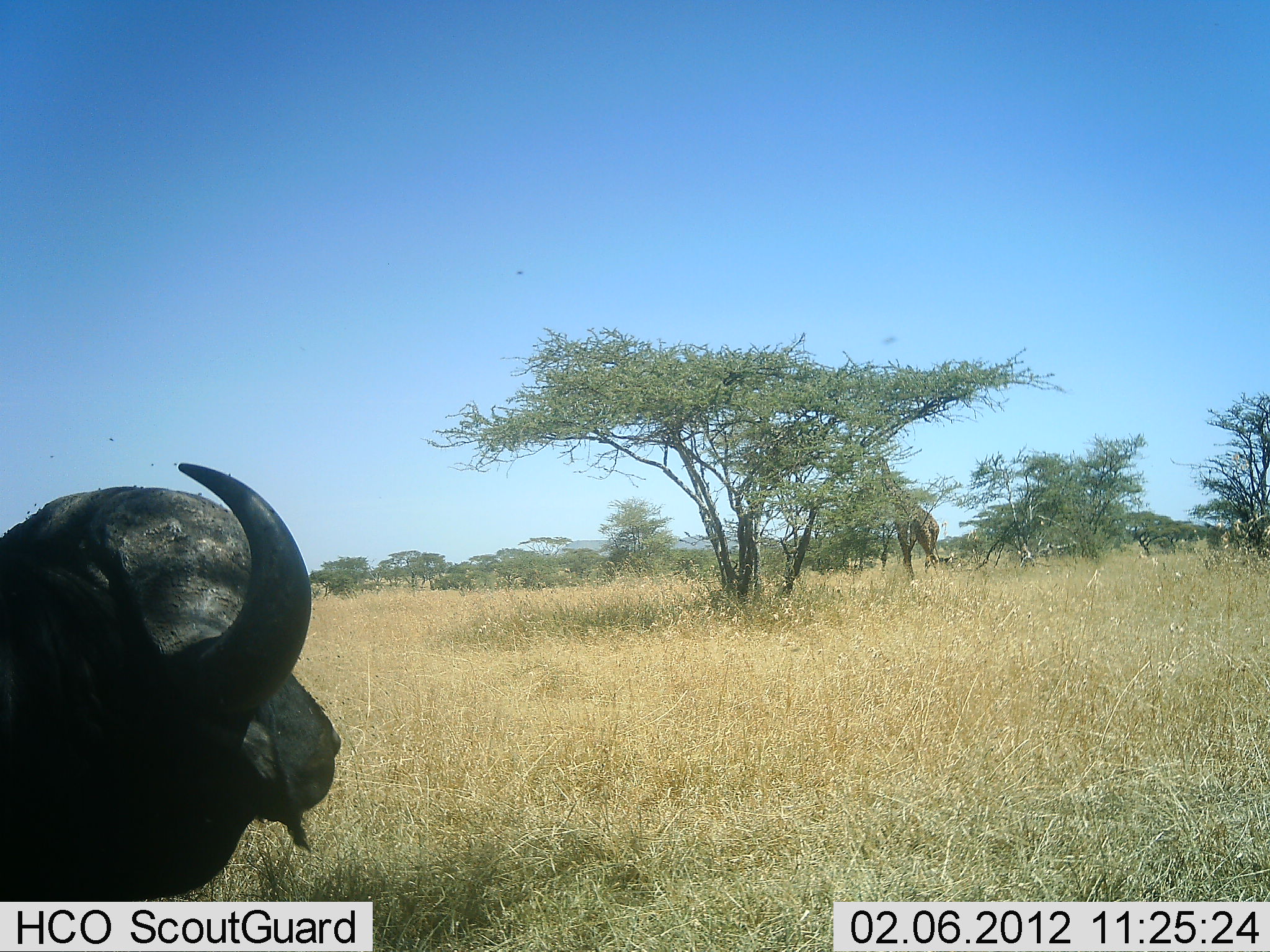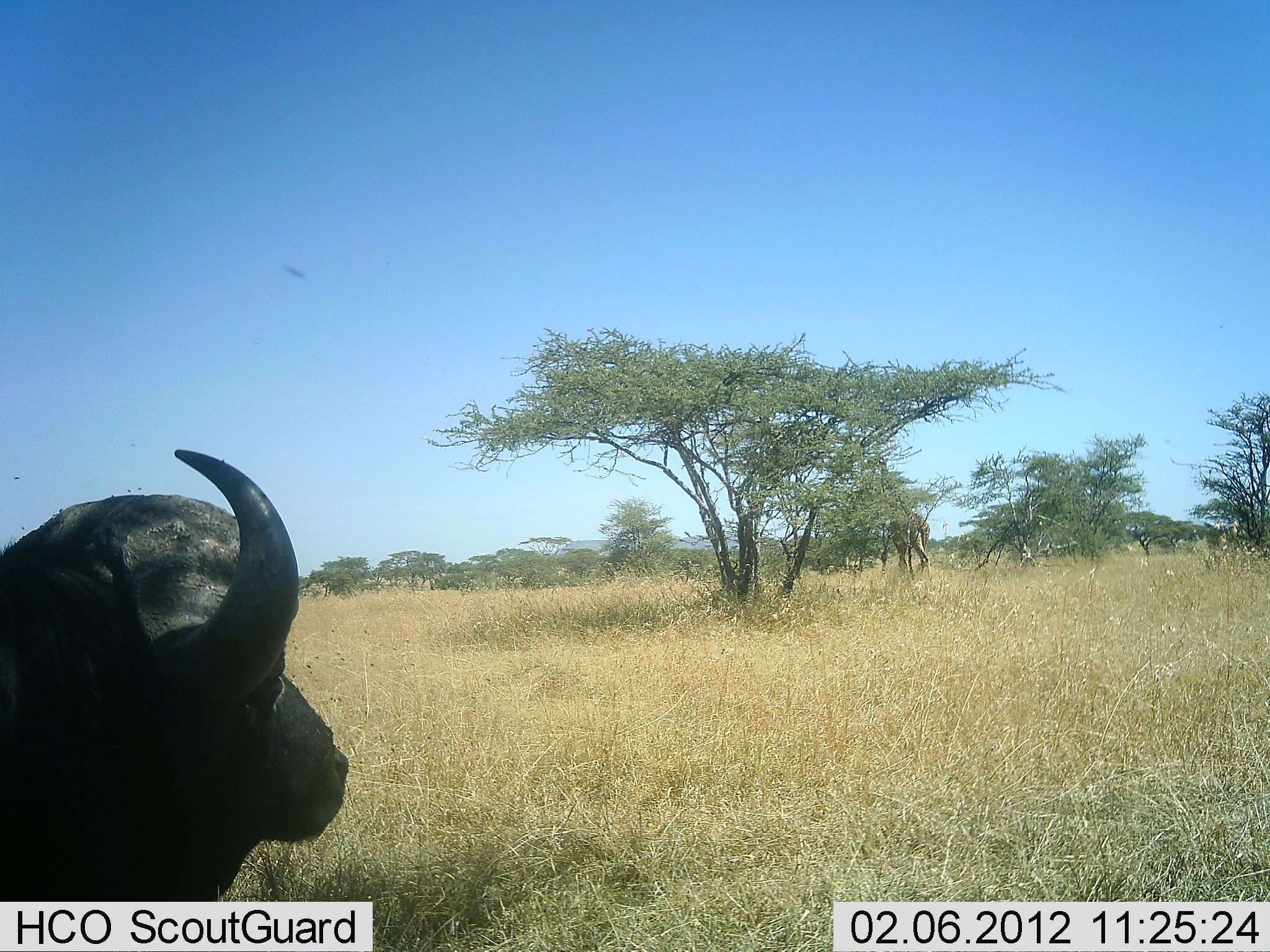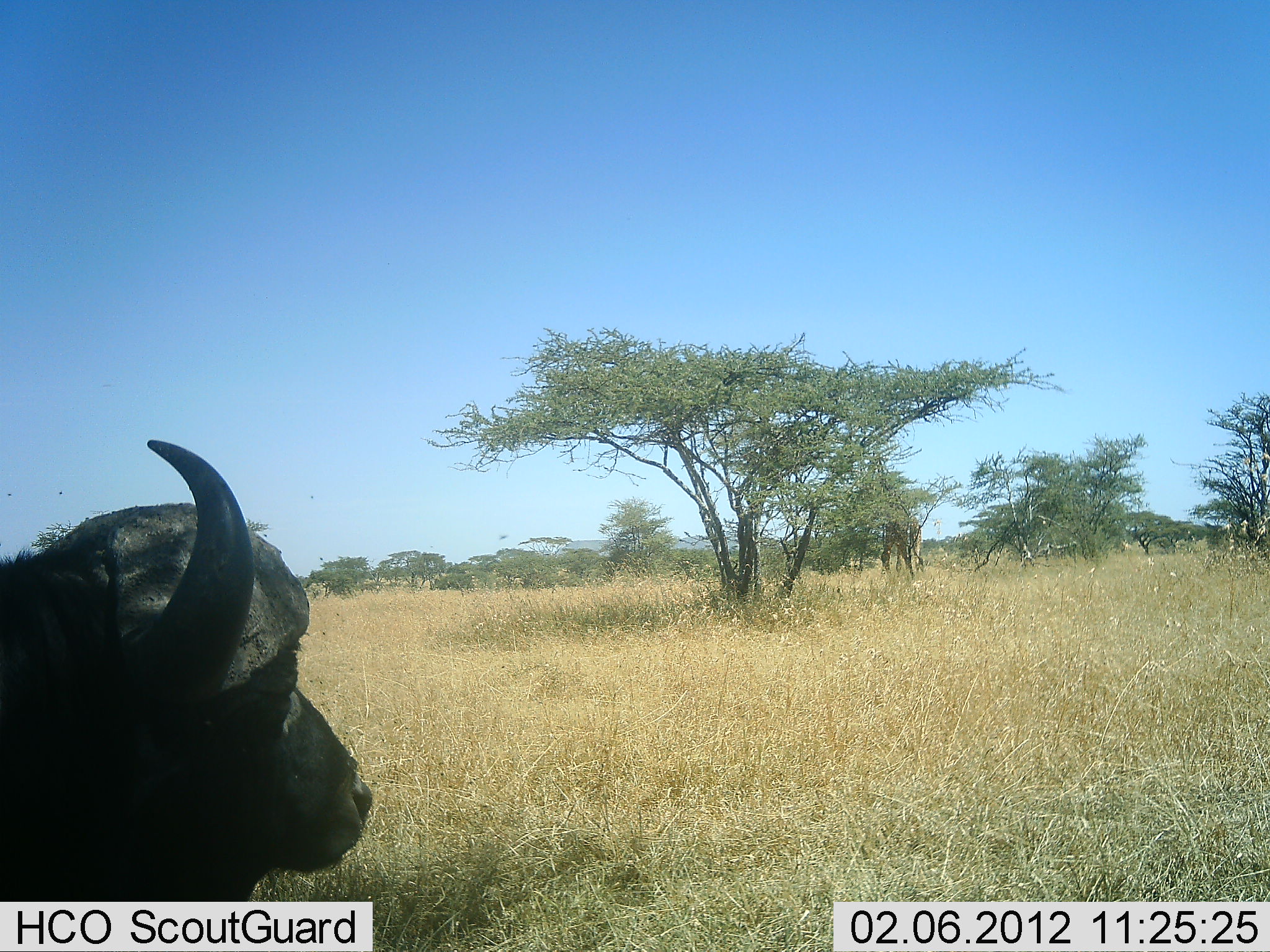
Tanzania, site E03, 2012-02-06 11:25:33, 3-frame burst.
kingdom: Animalia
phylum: Chordata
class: Mammalia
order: Artiodactyla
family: Bovidae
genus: Syncerus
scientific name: Syncerus caffer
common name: cape buffalo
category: buffalo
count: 1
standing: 69%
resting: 25%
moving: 6%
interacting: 0%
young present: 0%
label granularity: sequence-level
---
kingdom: Animalia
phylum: Chordata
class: Mammalia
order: Artiodactyla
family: Giraffidae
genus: Giraffa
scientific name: Giraffa camelopardalis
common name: giraffe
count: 1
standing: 8%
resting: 0%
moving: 62%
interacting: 0%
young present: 0%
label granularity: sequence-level